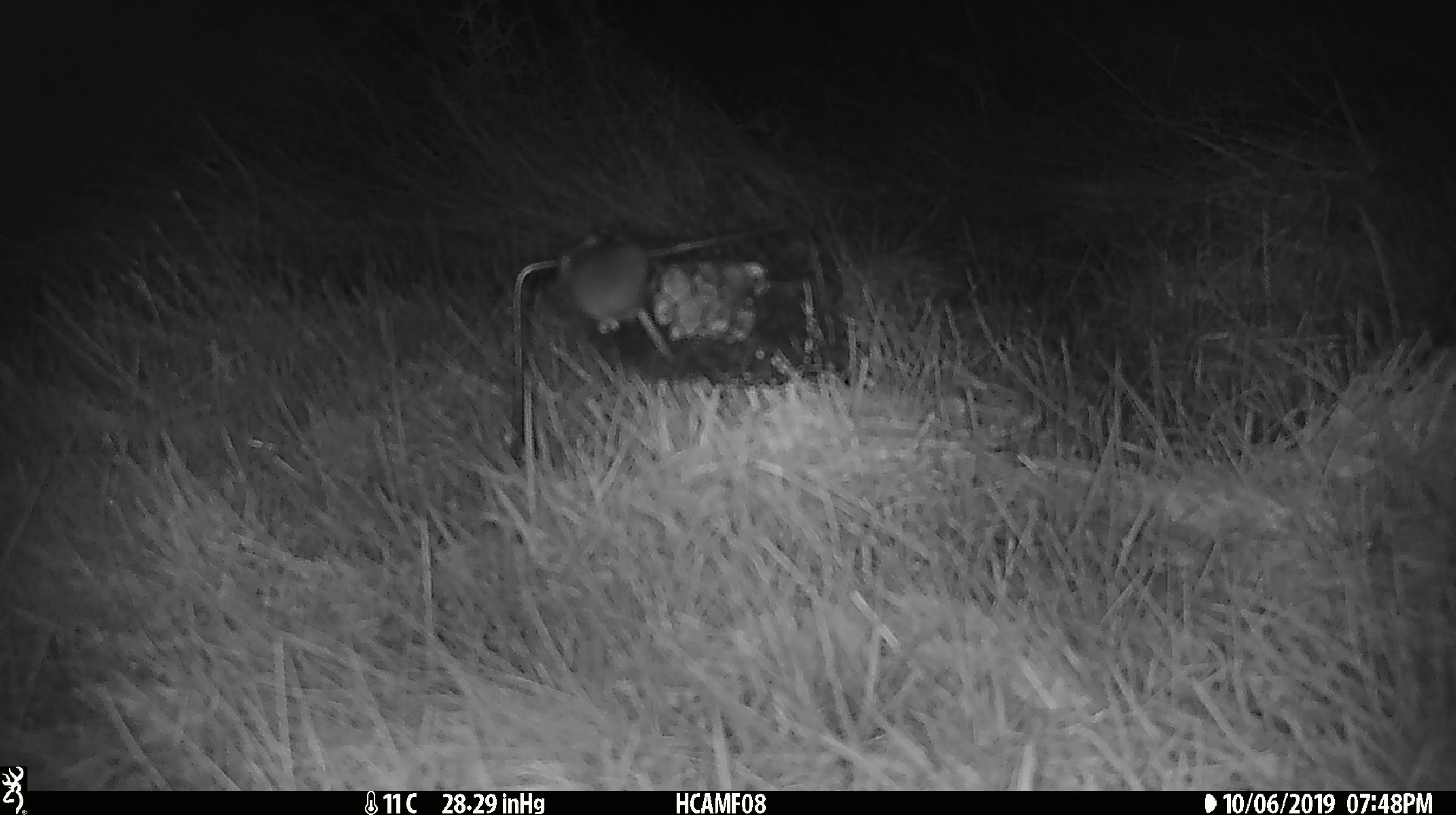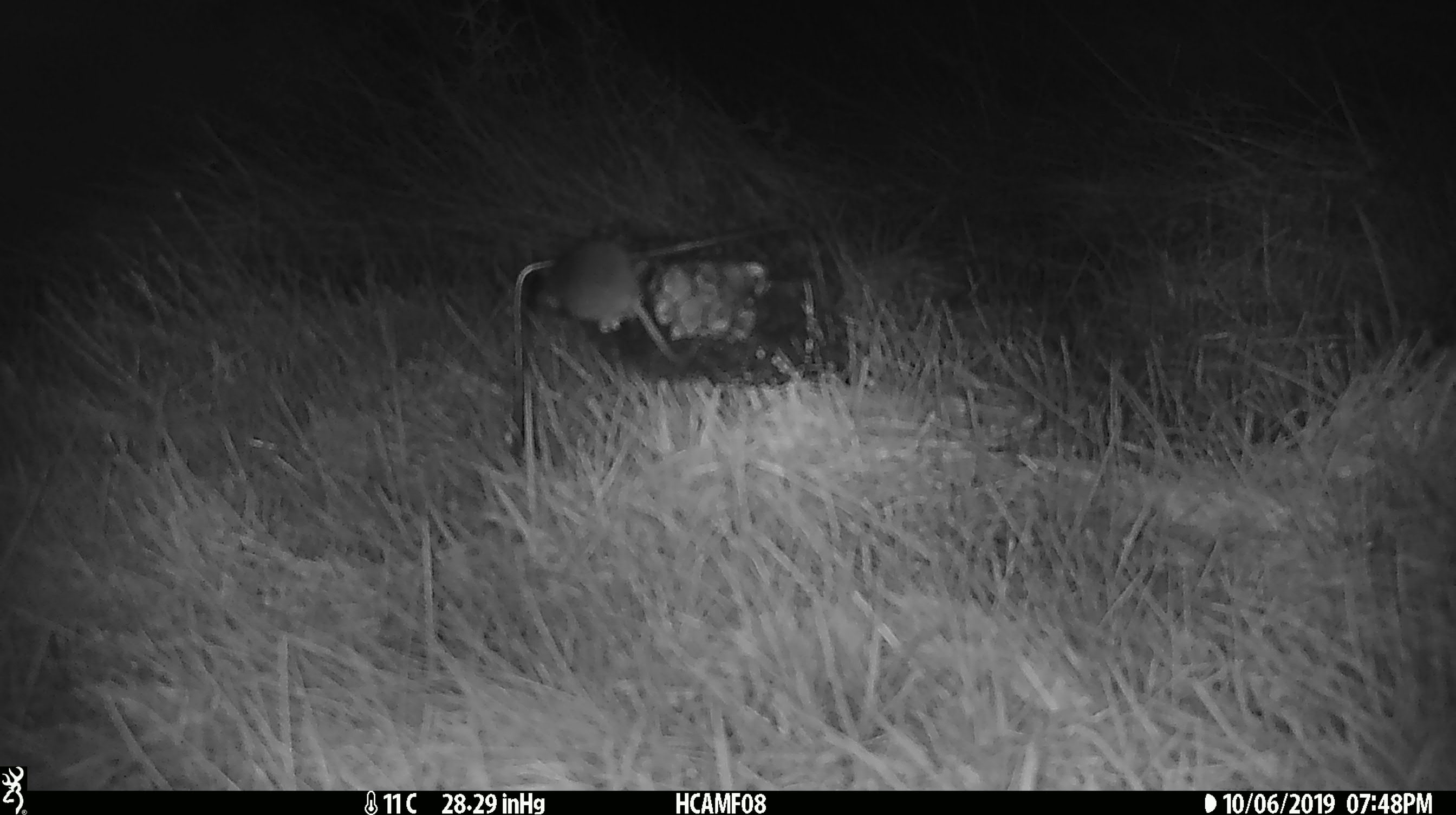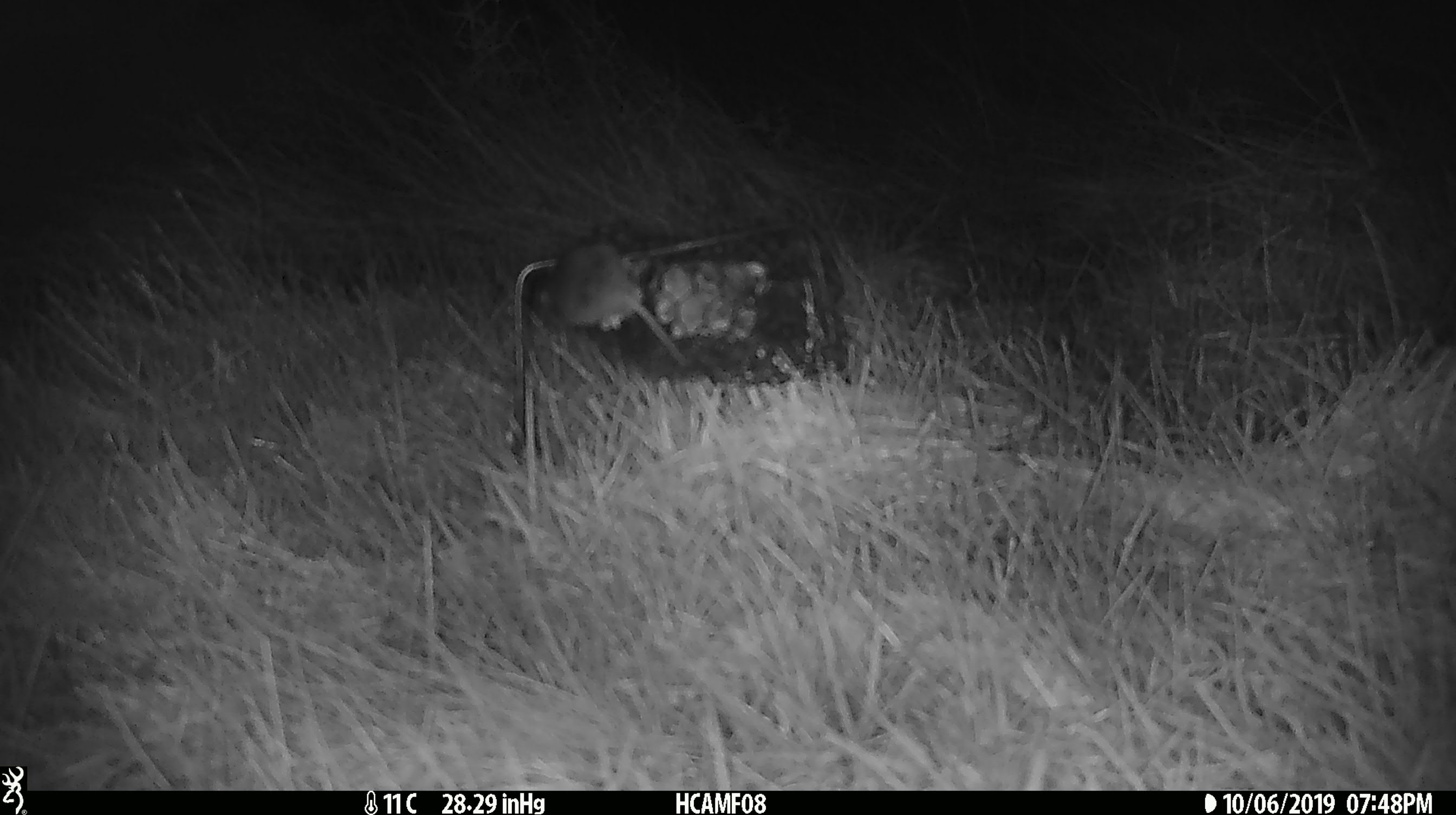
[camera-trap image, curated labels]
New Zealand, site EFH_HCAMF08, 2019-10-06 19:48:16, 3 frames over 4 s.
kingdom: Animalia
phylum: Chordata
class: Mammalia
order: Rodentia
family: Muridae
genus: Mus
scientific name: Mus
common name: mouse